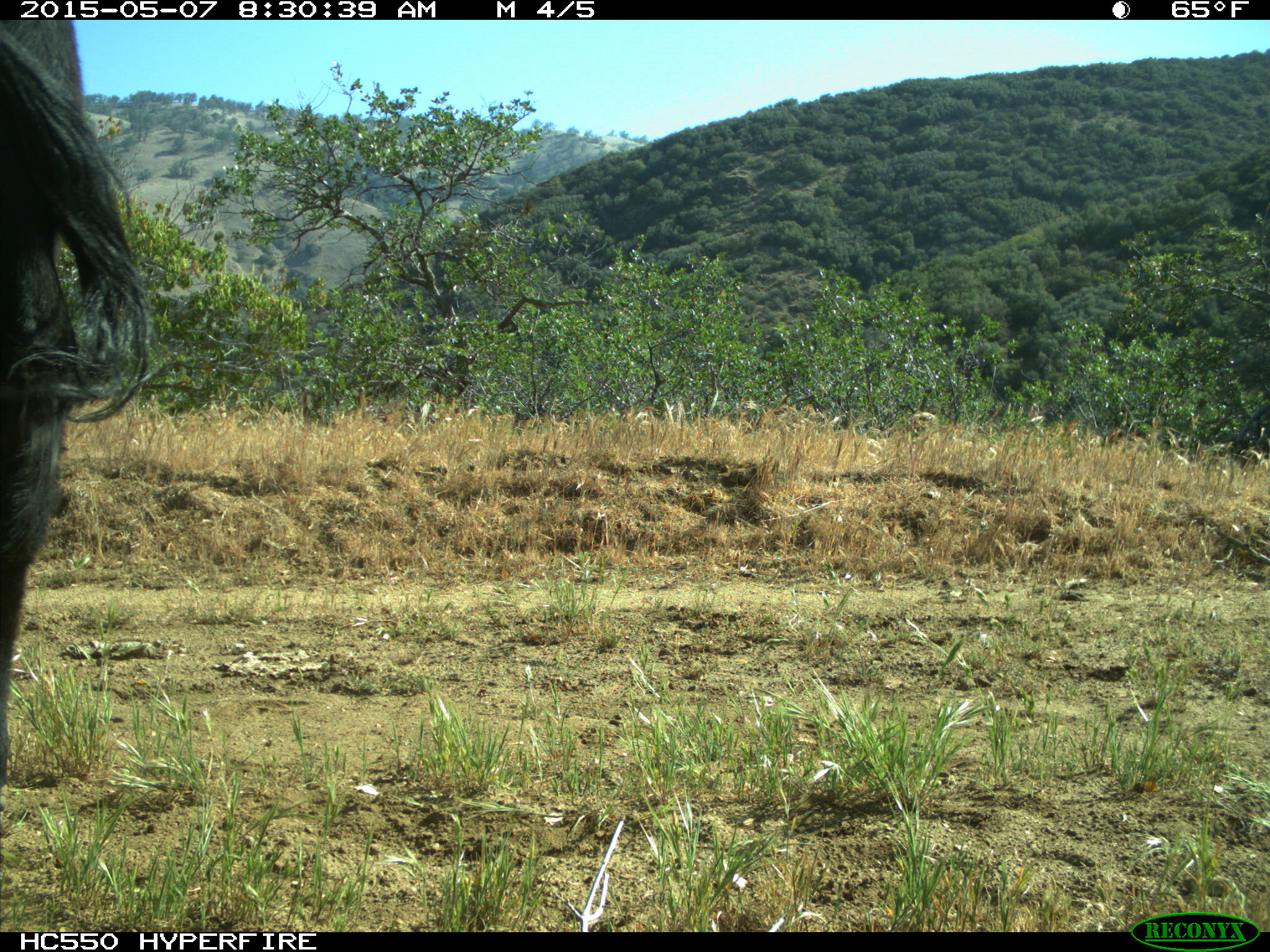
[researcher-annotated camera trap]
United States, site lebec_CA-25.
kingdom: Animalia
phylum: Chordata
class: Mammalia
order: Artiodactyla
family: Bovidae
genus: Bos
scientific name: Bos taurus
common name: domestic cow